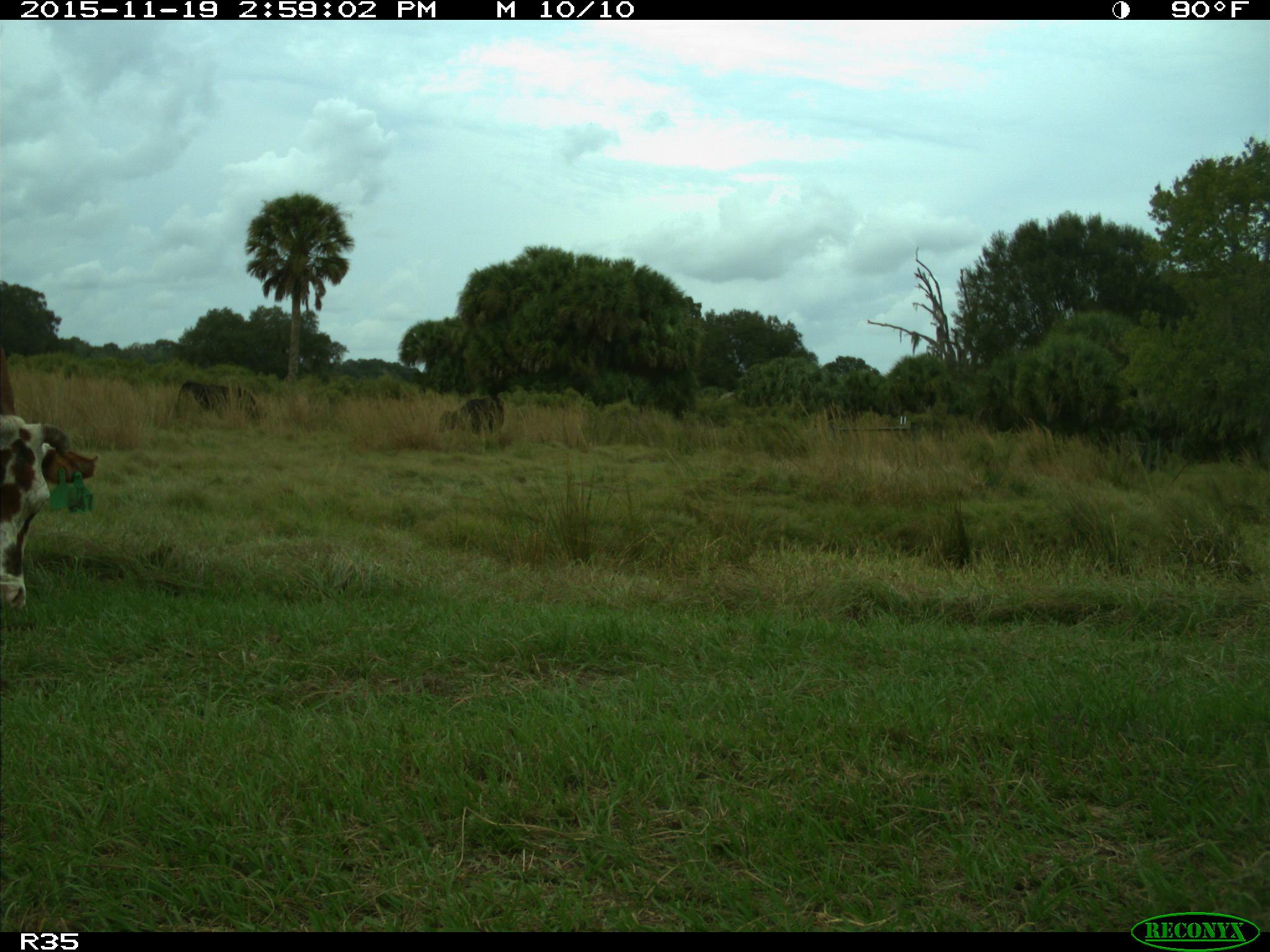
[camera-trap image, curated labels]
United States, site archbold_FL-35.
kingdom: Animalia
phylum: Chordata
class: Mammalia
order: Artiodactyla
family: Bovidae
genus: Bos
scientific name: Bos taurus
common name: domestic cow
Bos taurus (domestic cow).